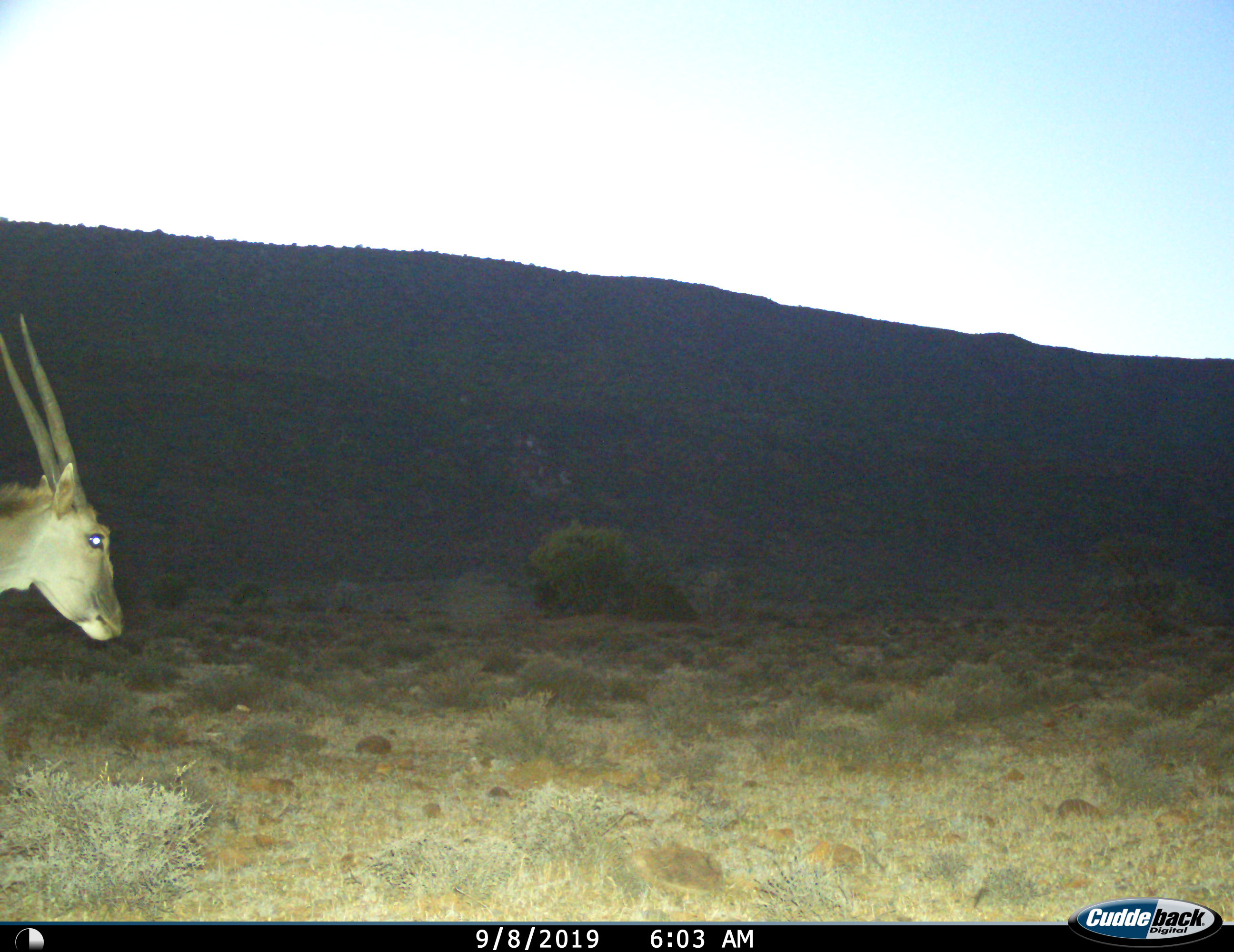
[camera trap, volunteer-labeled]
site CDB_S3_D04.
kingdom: Animalia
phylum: Chordata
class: Mammalia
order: Artiodactyla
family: Bovidae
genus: Tragelaphus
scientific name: Tragelaphus oryx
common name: eland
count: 1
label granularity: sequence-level